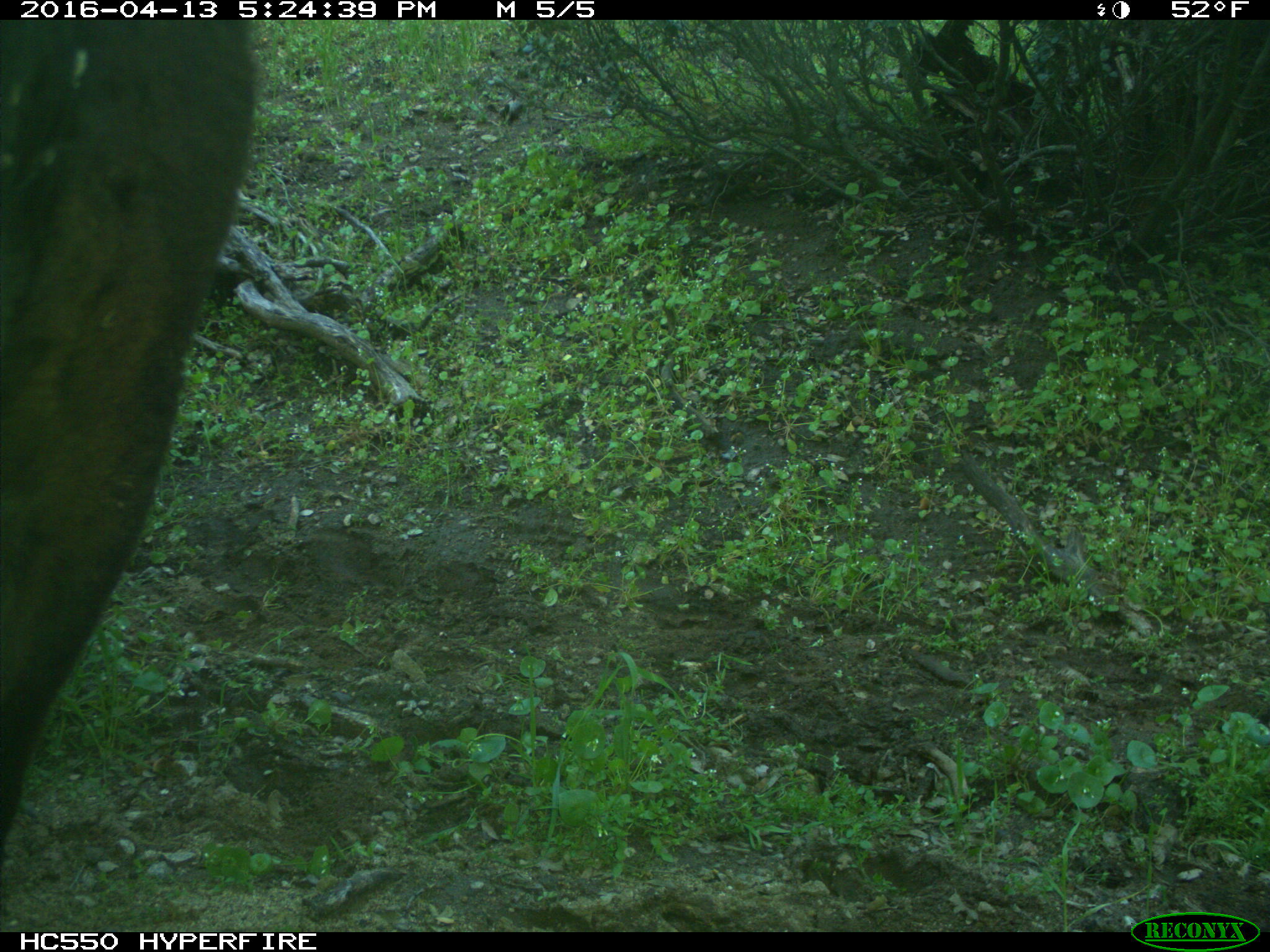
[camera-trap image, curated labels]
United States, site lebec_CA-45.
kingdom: Animalia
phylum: Chordata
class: Mammalia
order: Artiodactyla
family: Bovidae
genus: Bos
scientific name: Bos taurus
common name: domestic cow